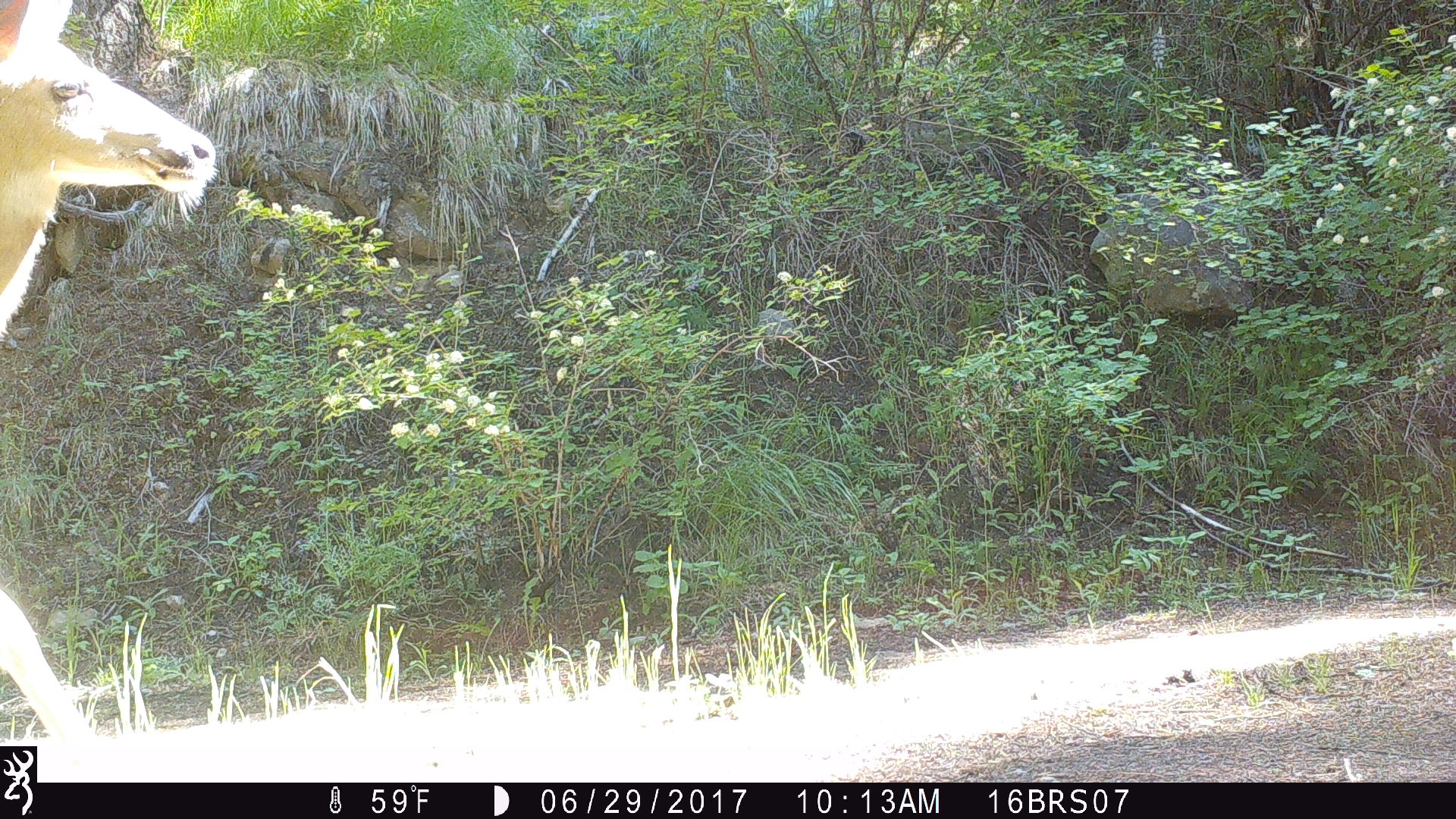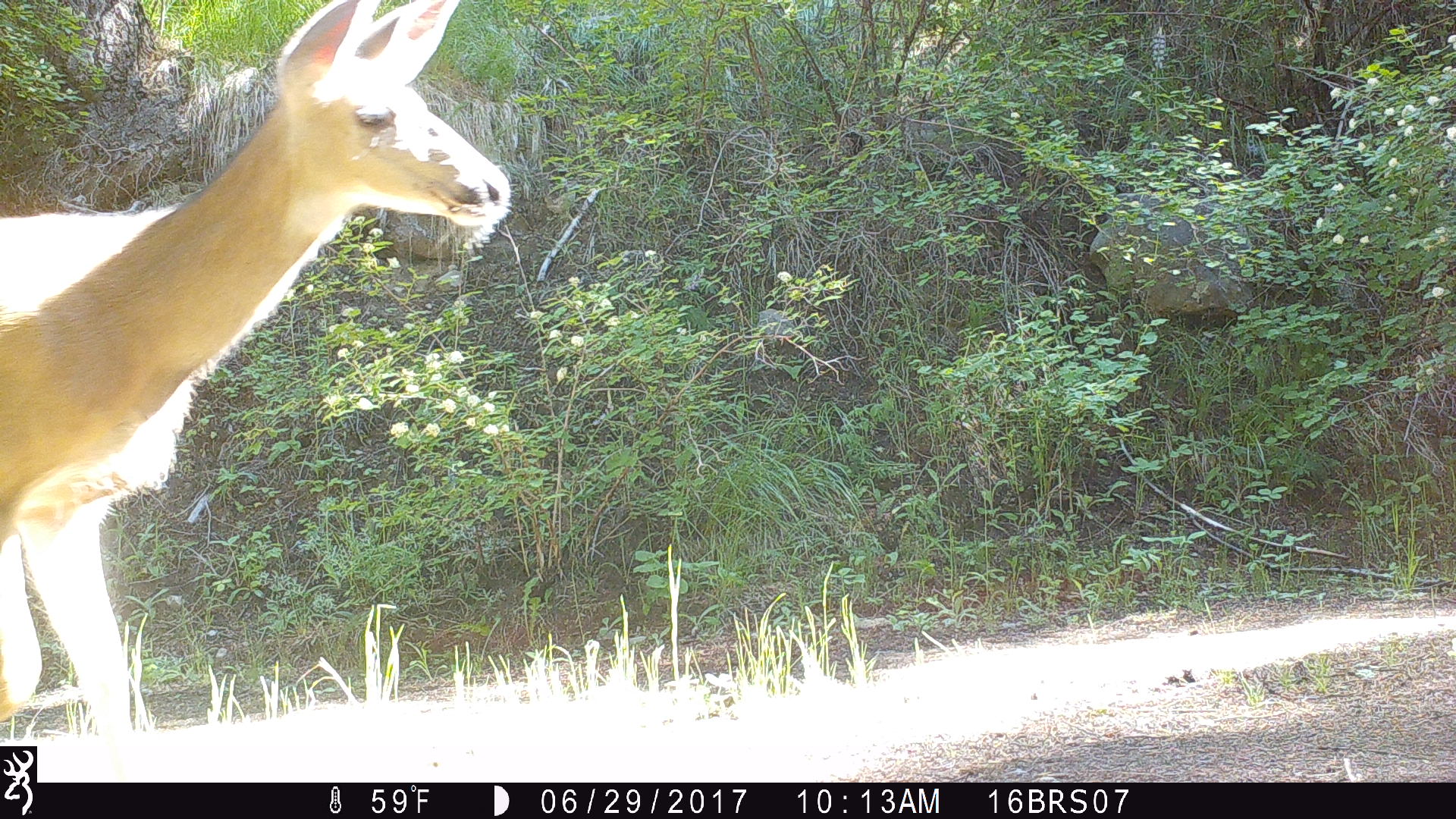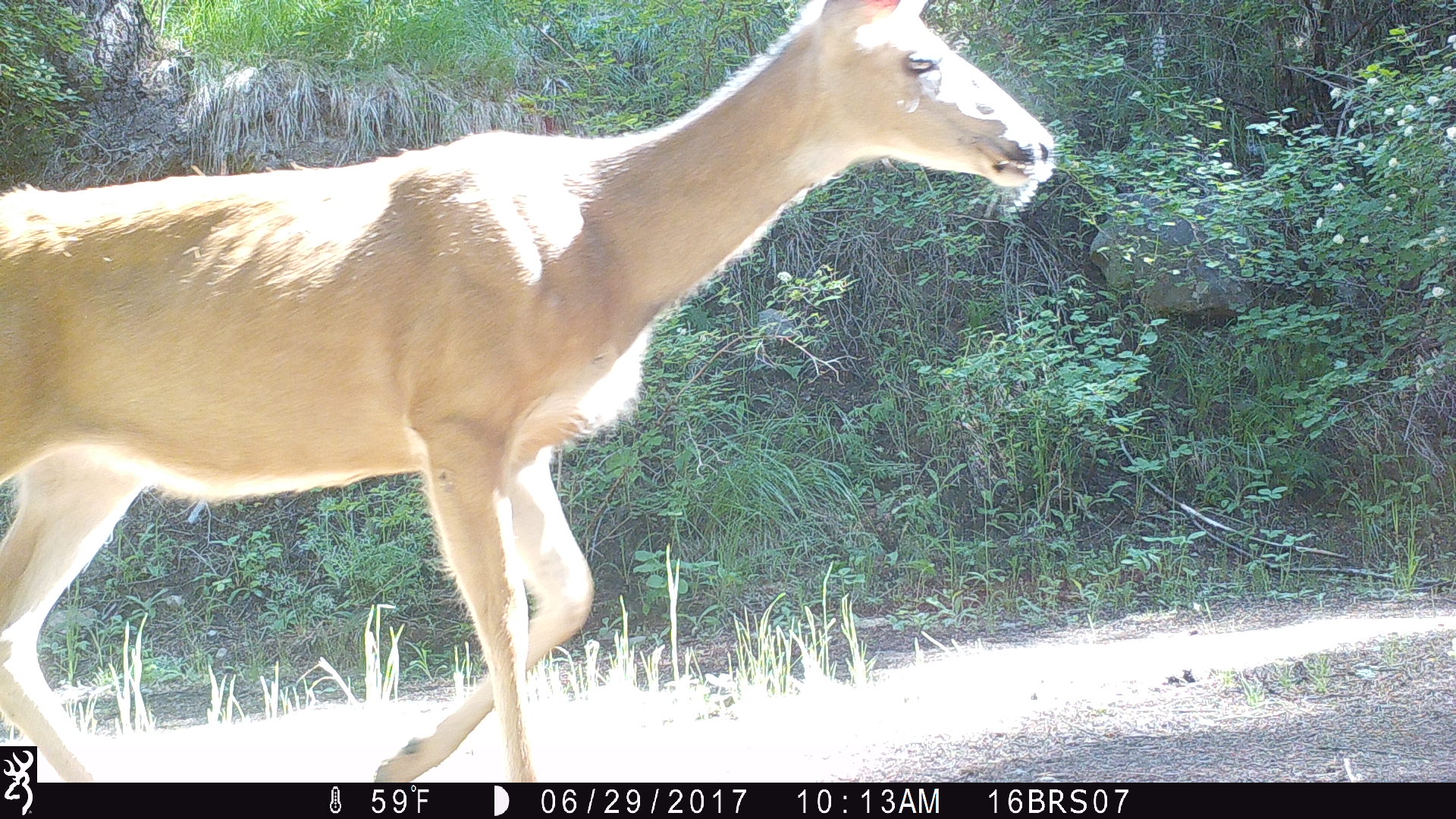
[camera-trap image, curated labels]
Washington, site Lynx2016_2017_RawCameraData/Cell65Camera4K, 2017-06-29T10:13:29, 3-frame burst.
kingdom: Animalia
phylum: Chordata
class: Mammalia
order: Artiodactyla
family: Cervidae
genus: Odocoileus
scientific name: Odocoileus hemionus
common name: mule deer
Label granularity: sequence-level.